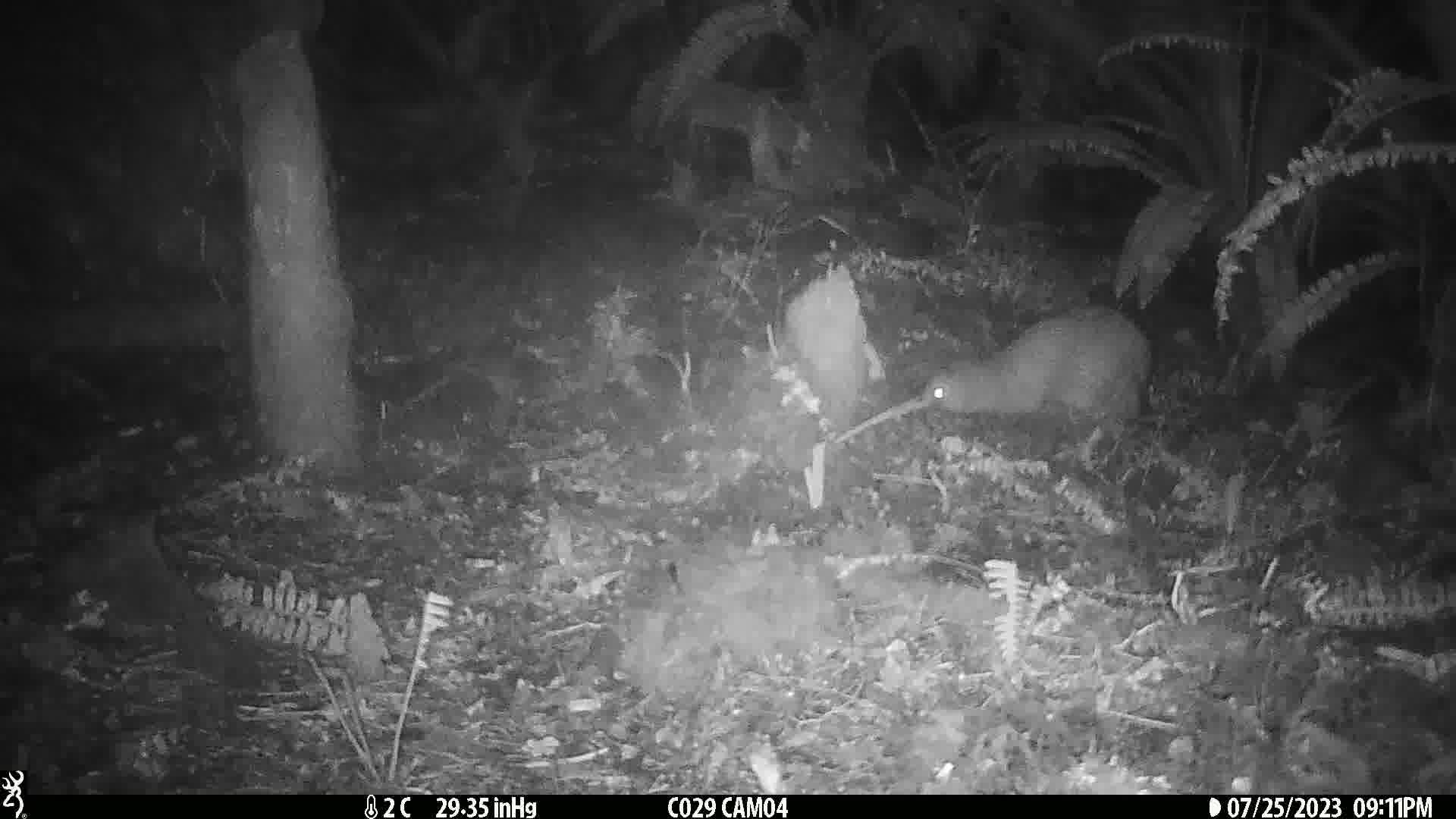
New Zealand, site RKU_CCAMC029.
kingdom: Animalia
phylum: Chordata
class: Aves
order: Apterygiformes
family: Apterygidae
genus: Apteryx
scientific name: Apteryx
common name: kiwi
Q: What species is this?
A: Kiwi (Apteryx).